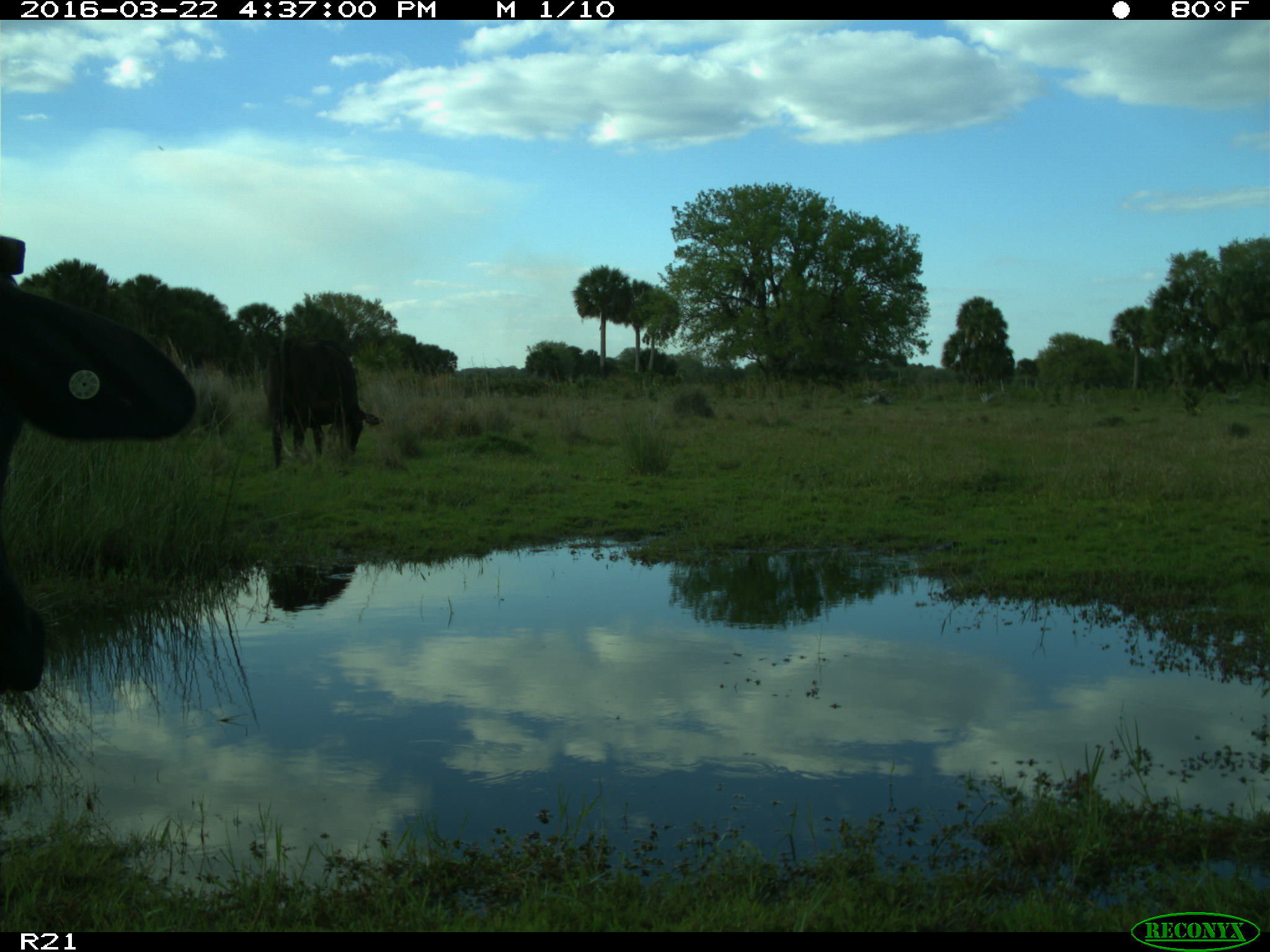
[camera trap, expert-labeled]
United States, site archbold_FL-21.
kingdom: Animalia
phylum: Chordata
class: Mammalia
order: Artiodactyla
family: Bovidae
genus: Bos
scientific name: Bos taurus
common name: domestic cow